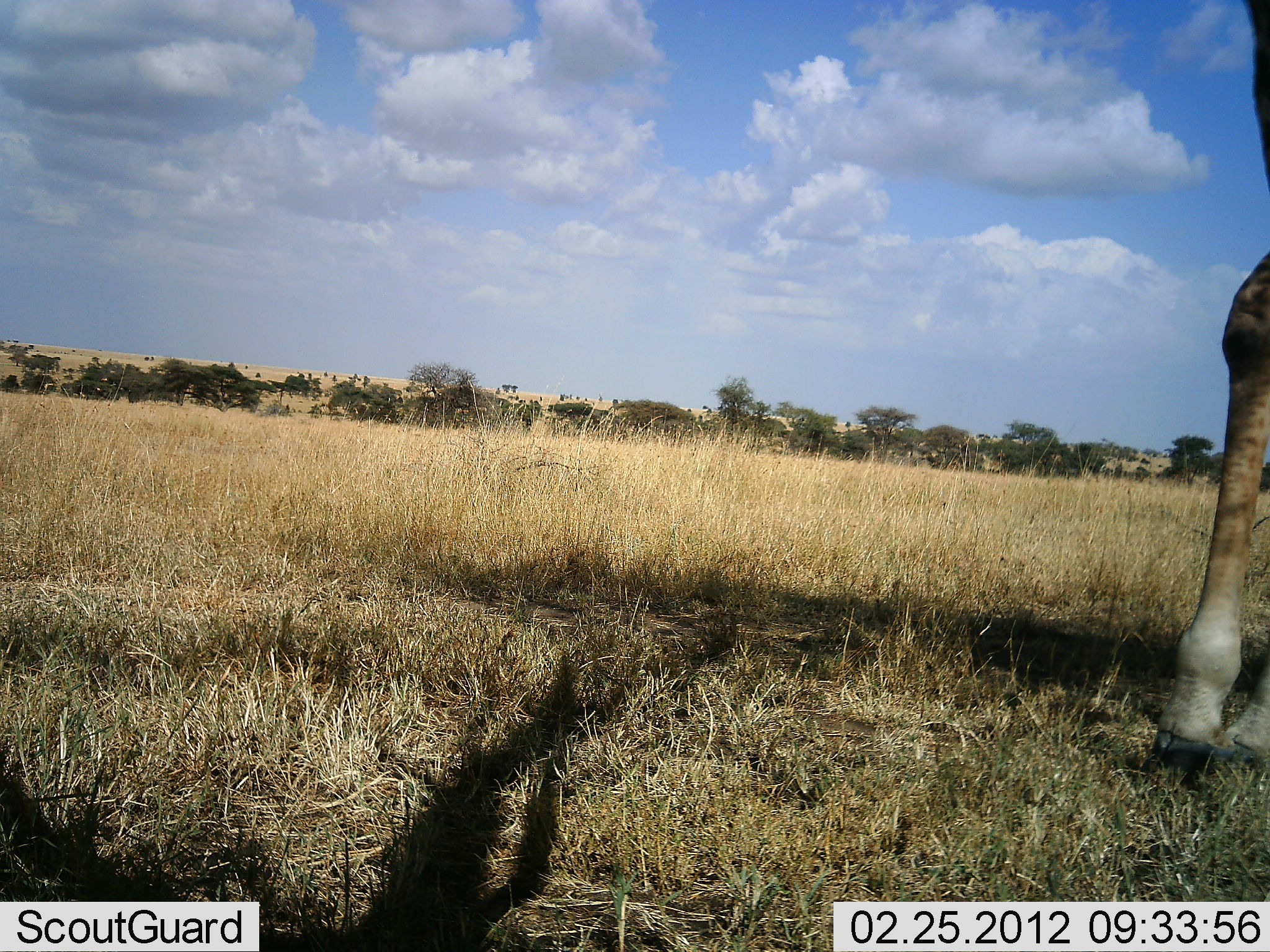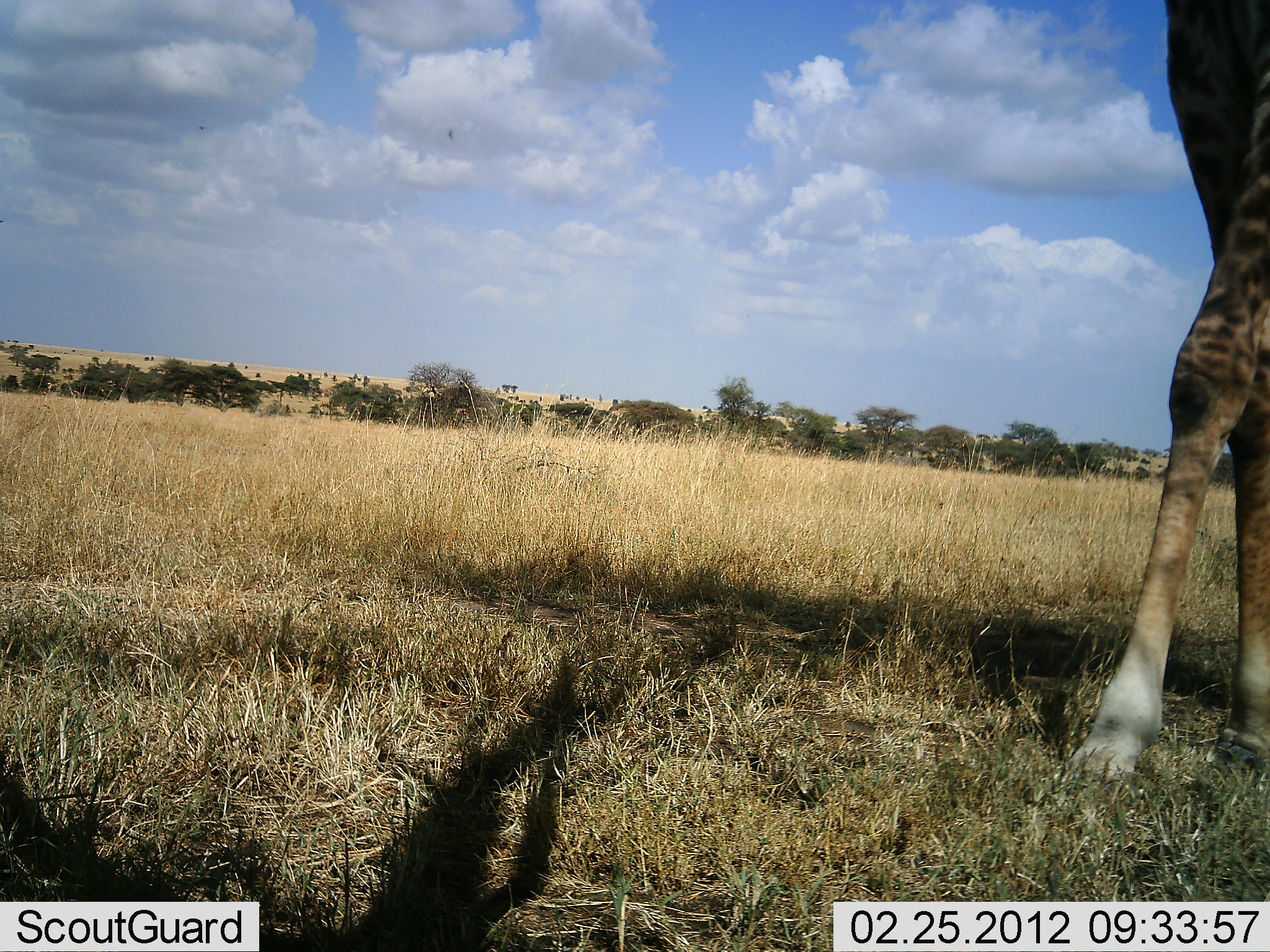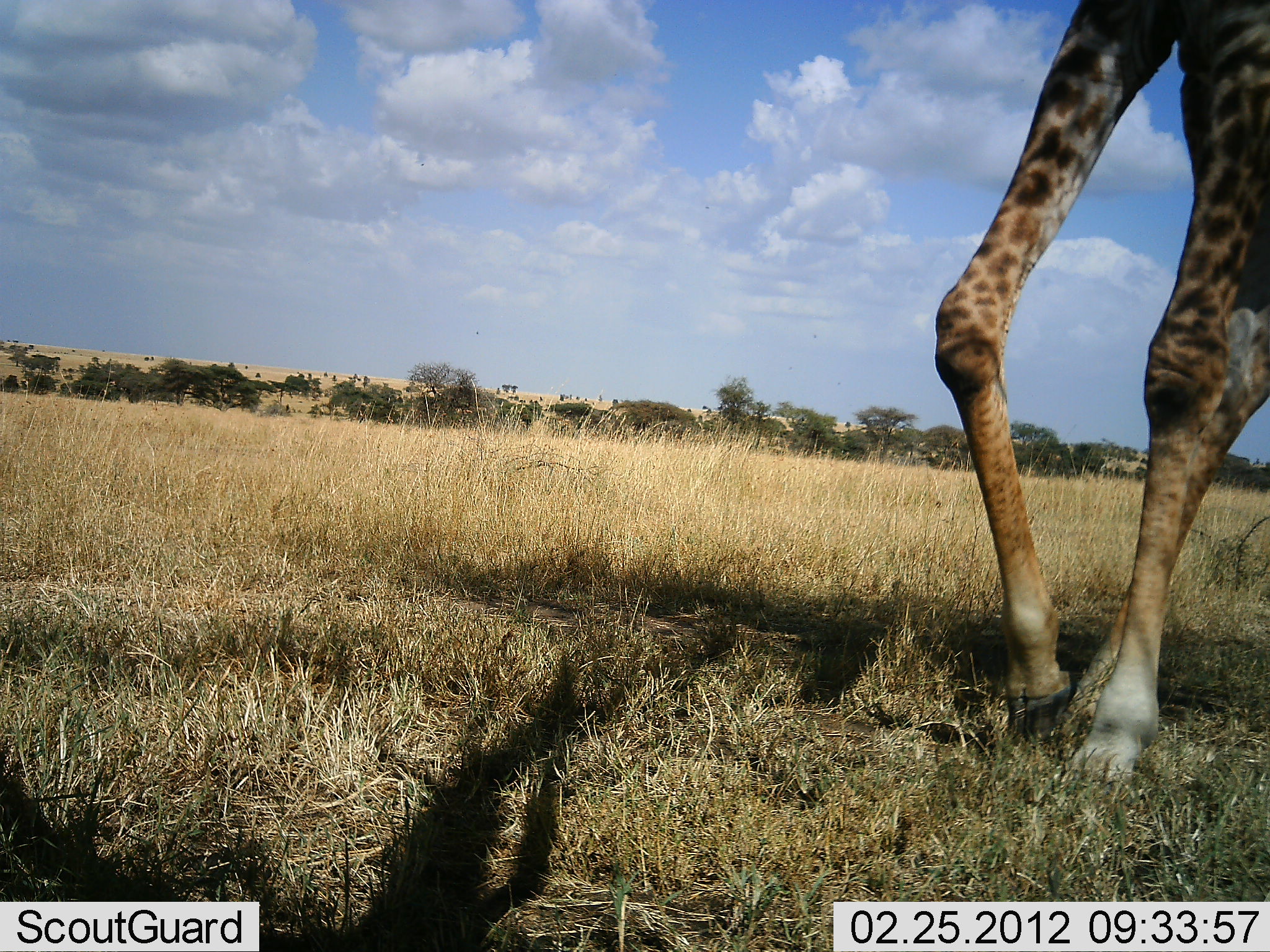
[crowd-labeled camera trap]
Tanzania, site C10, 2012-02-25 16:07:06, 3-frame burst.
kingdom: Animalia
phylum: Chordata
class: Mammalia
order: Artiodactyla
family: Giraffidae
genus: Giraffa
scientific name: Giraffa camelopardalis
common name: giraffe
Giraffe (Giraffa camelopardalis), count 1. Behavior (volunteer vote fractions): standing 8%, resting 0%, moving 100%, interacting 0%. Young present (vote fraction): 0%. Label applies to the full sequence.